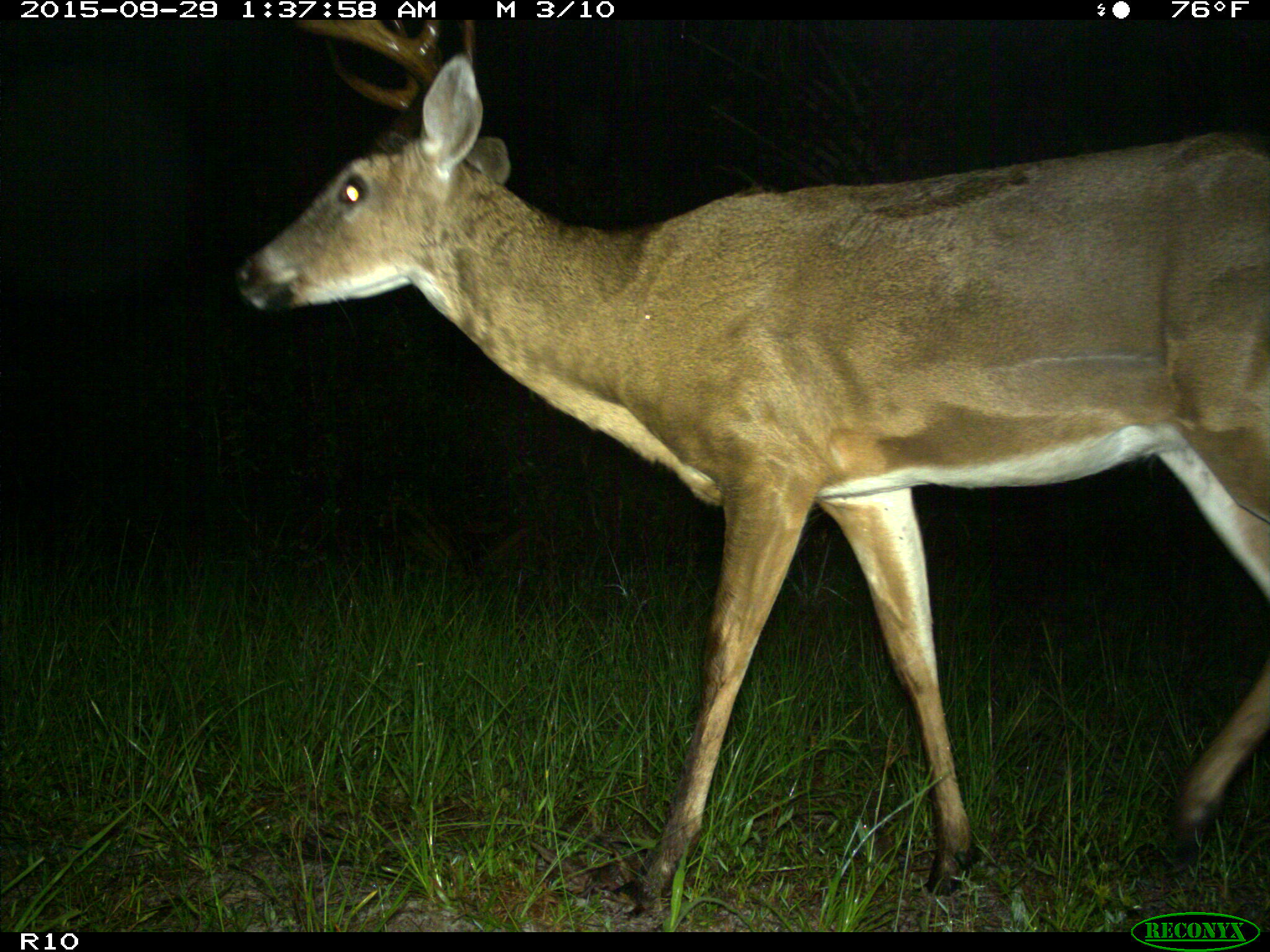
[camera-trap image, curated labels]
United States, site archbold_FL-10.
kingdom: Animalia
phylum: Chordata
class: Mammalia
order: Artiodactyla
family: Cervidae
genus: Odocoileus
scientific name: Odocoileus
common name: deer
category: unidentified deer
Unidentified deer (deer) (Odocoileus).